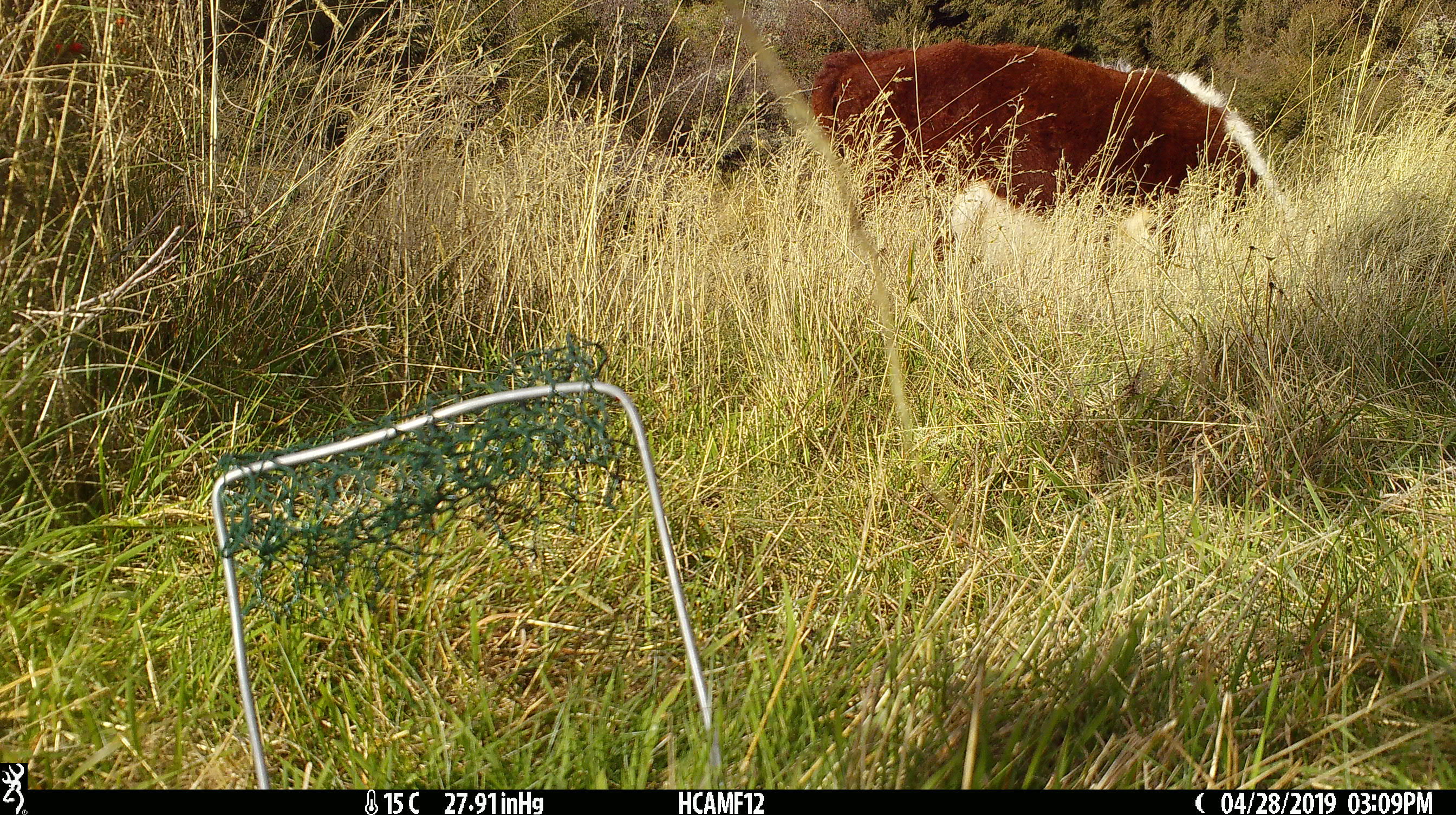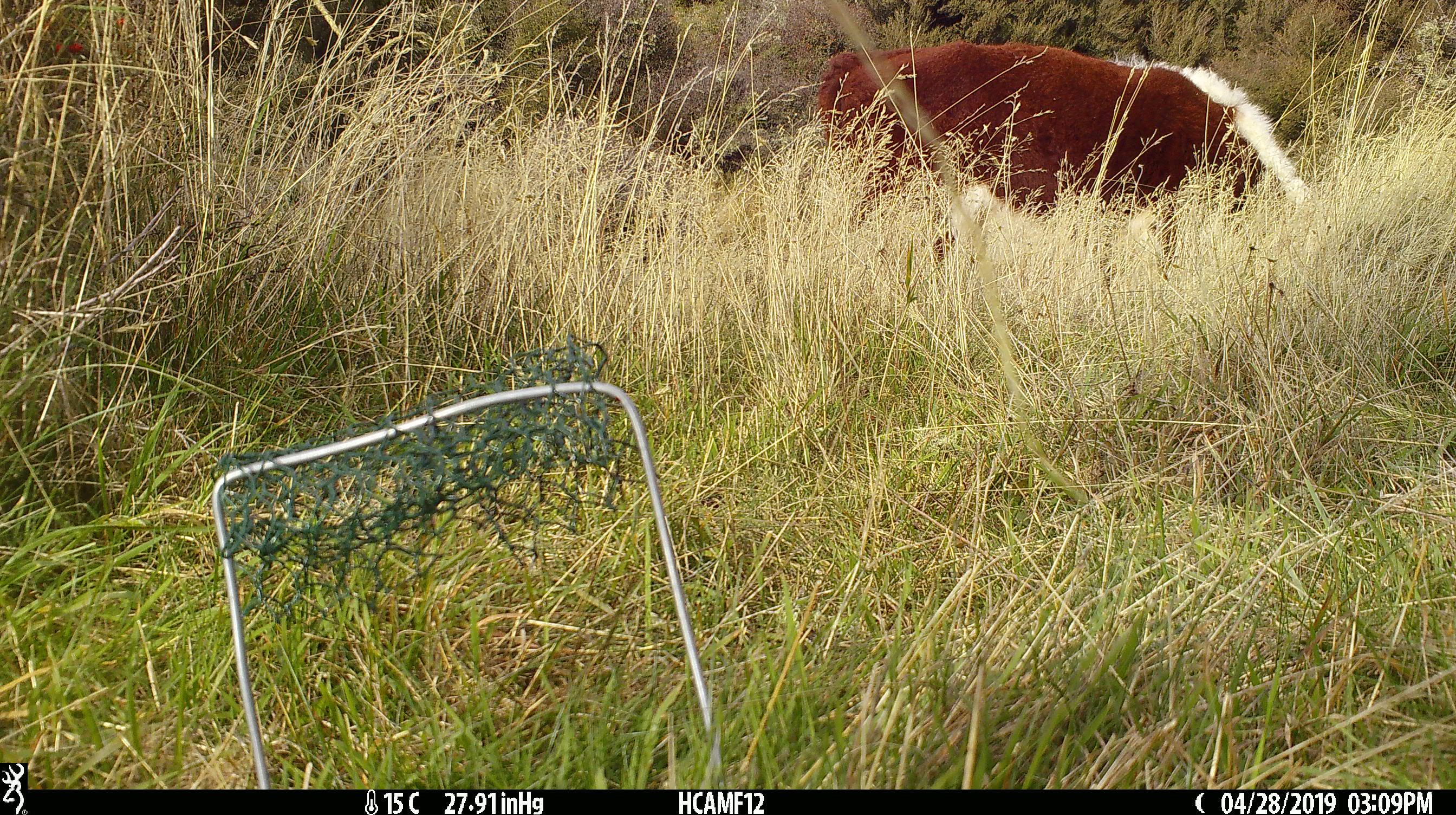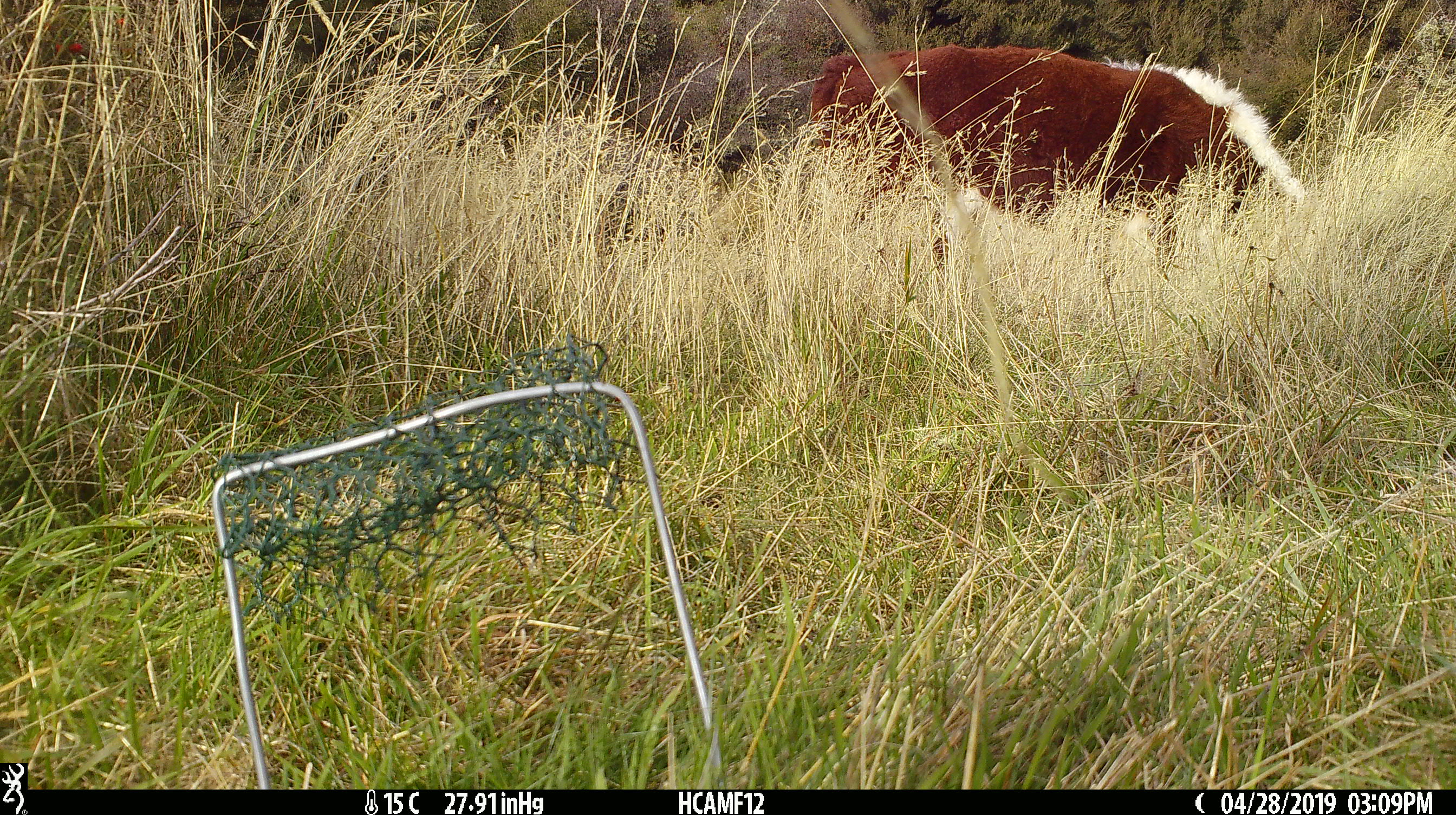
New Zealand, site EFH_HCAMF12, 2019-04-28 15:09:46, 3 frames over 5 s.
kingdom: Animalia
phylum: Chordata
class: Mammalia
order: Artiodactyla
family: Bovidae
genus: Bos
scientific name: Bos taurus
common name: domestic cow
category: cow